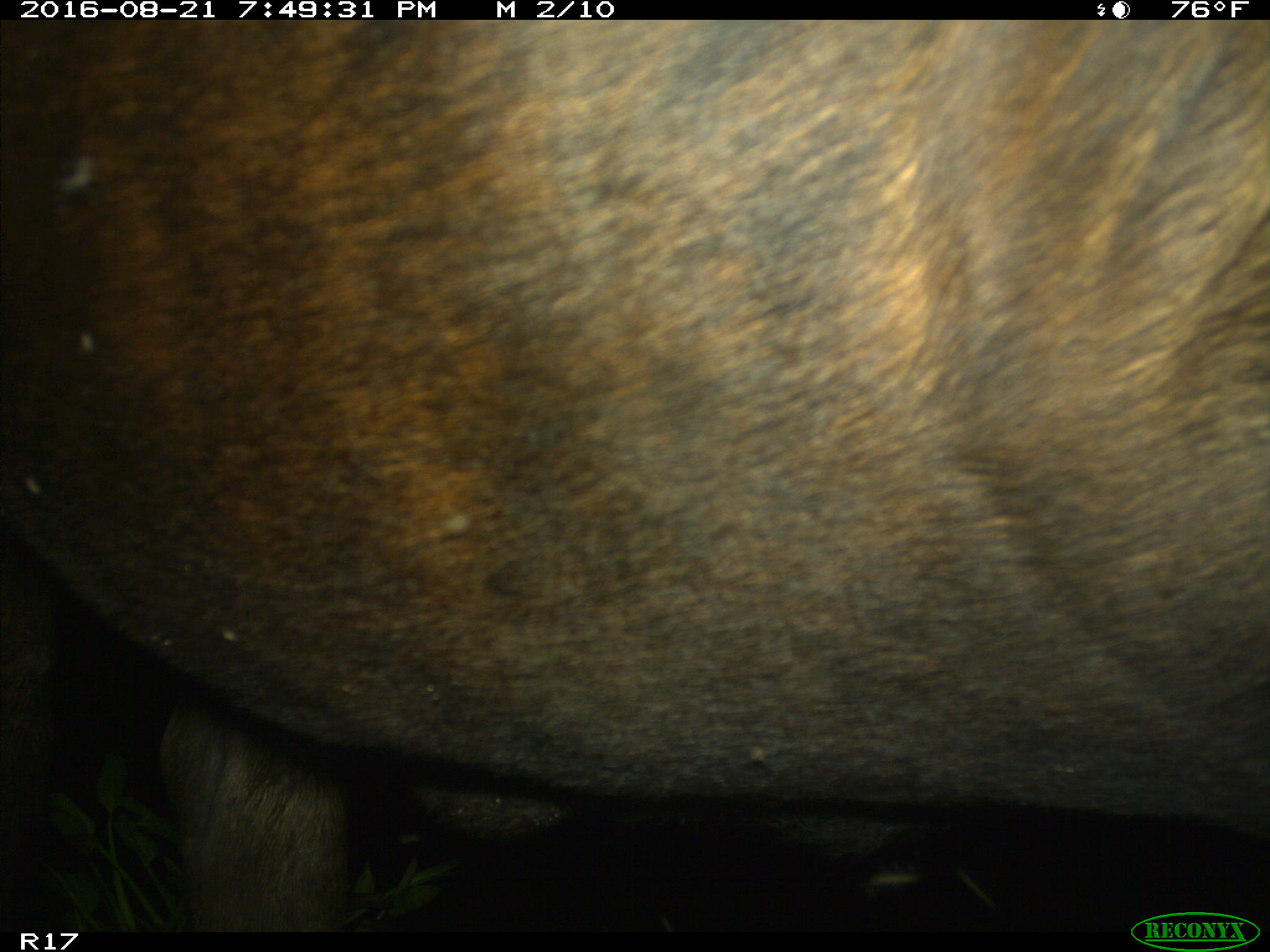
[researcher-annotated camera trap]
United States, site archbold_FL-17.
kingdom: Animalia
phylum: Chordata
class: Mammalia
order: Artiodactyla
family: Bovidae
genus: Bos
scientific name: Bos taurus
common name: domestic cow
Bos taurus (domestic cow).